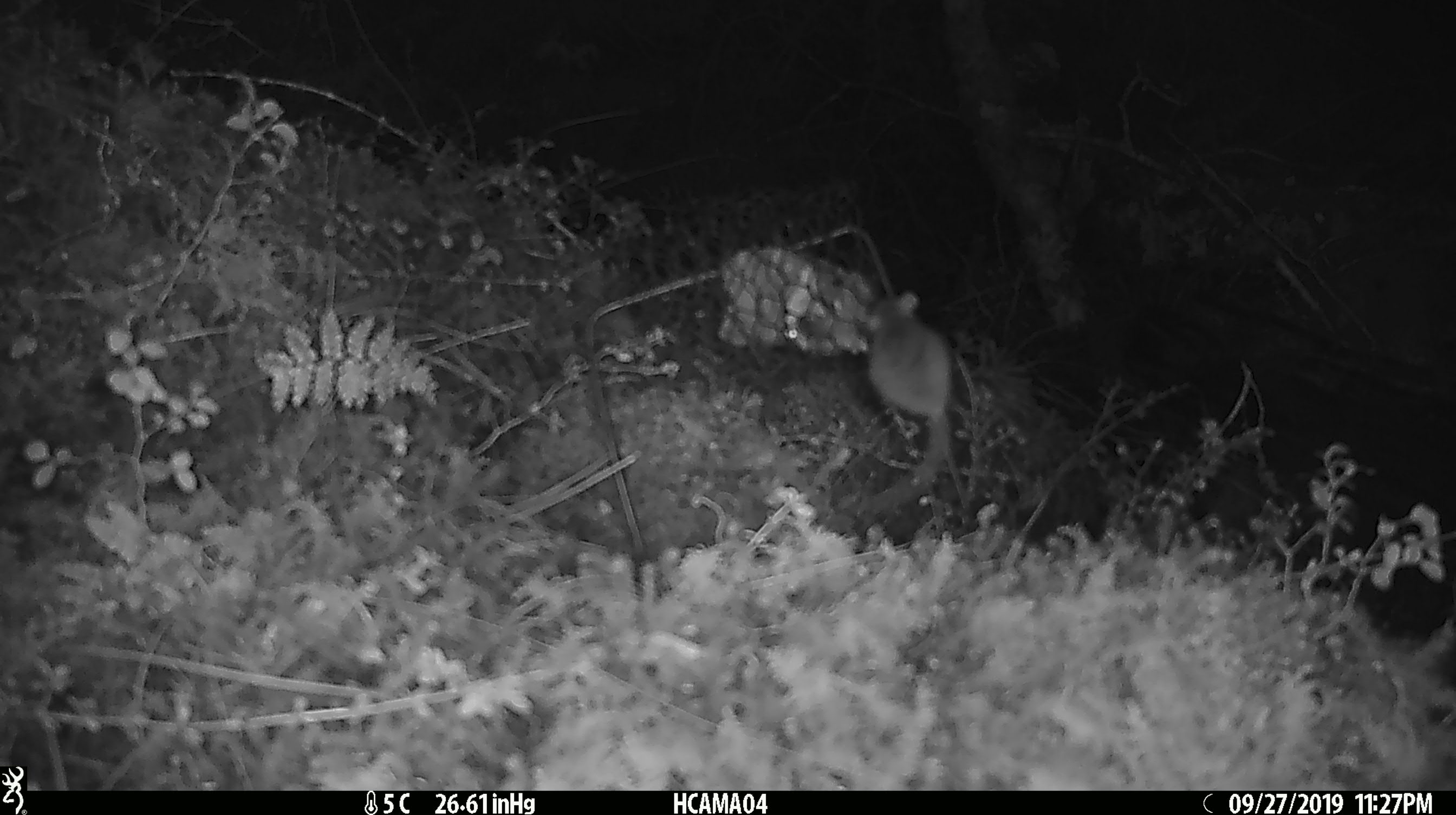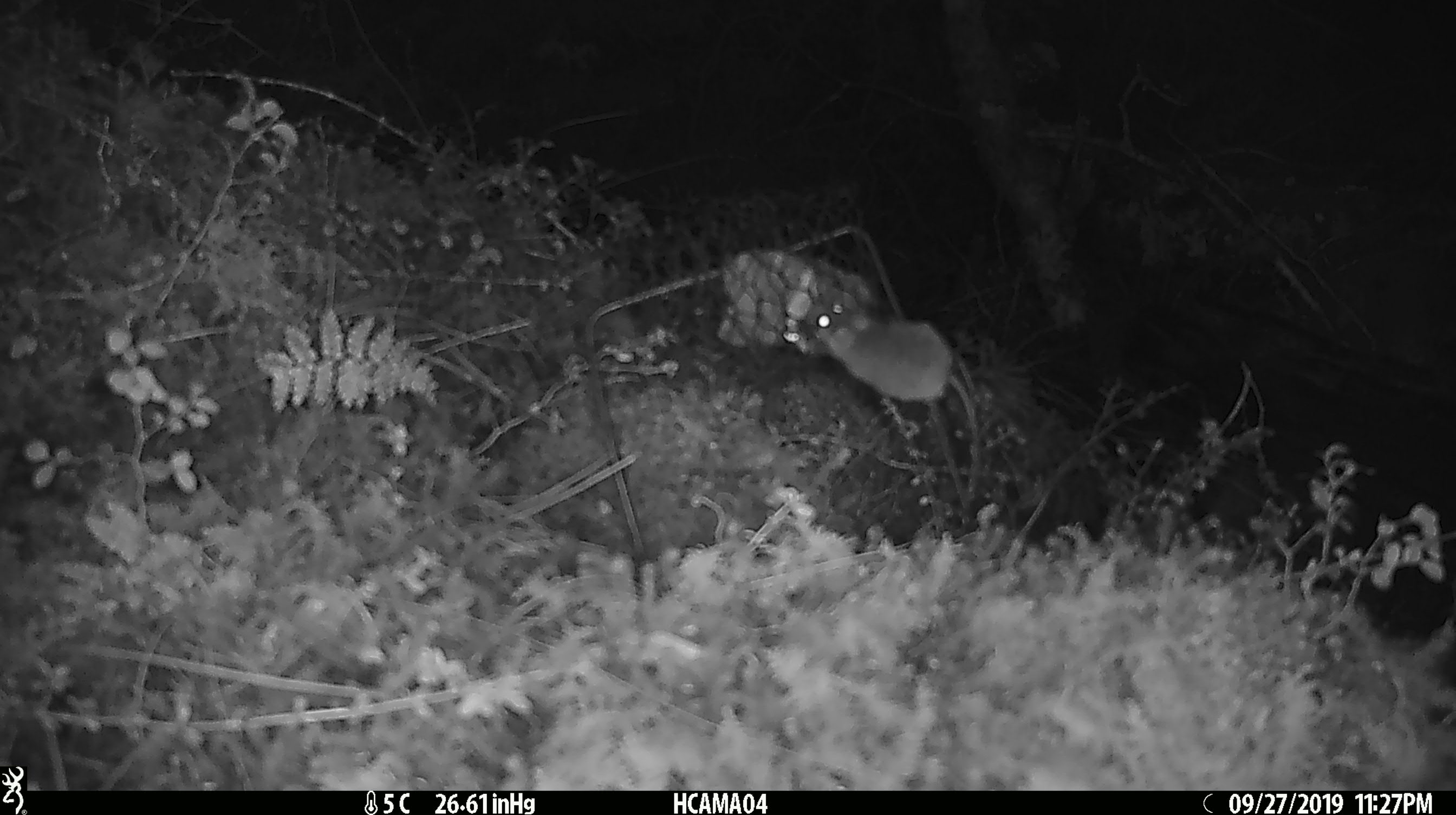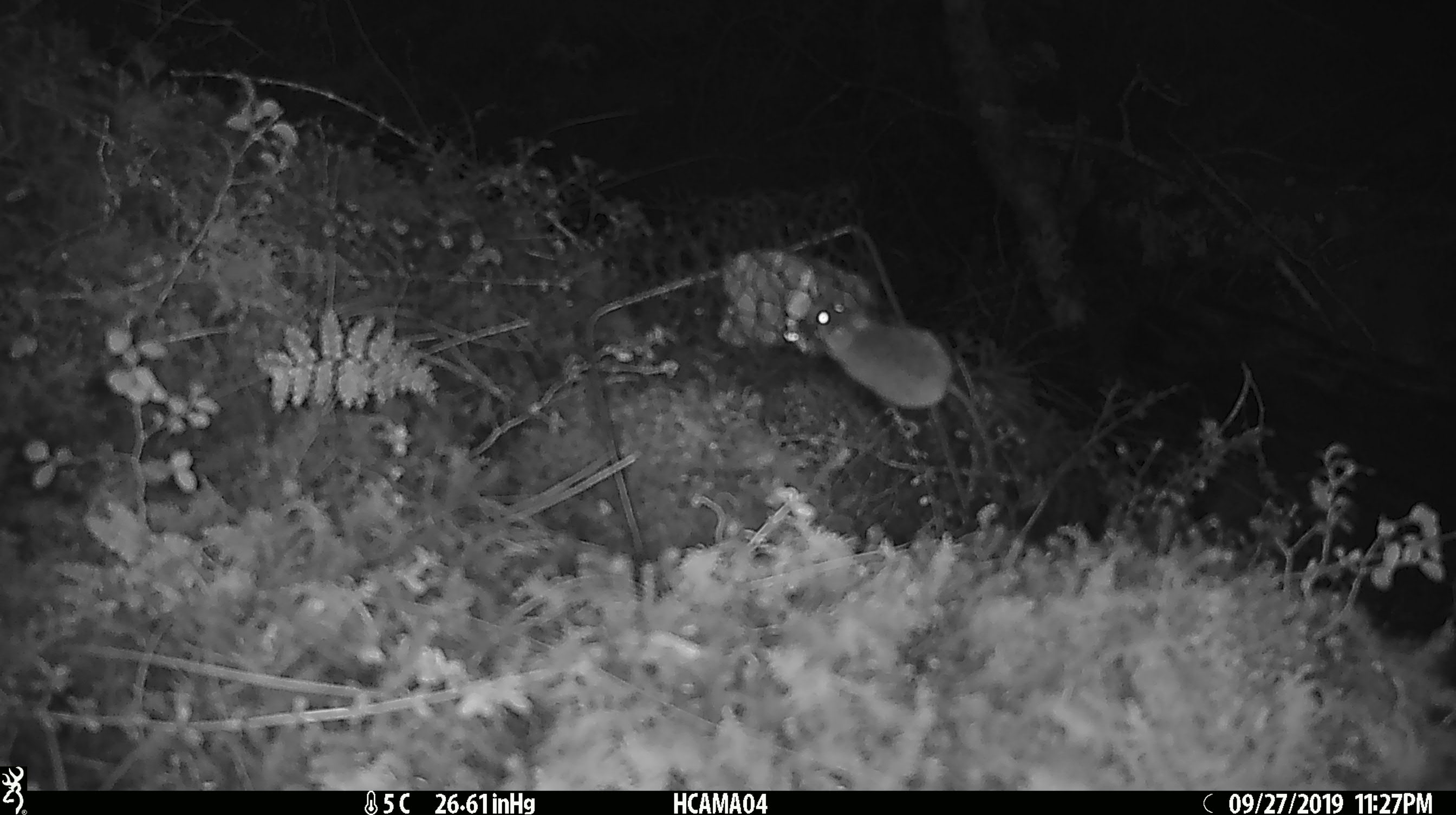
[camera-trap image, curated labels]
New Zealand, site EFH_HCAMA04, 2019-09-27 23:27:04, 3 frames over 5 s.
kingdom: Animalia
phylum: Chordata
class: Mammalia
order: Rodentia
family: Muridae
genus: Mus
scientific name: Mus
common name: mouse